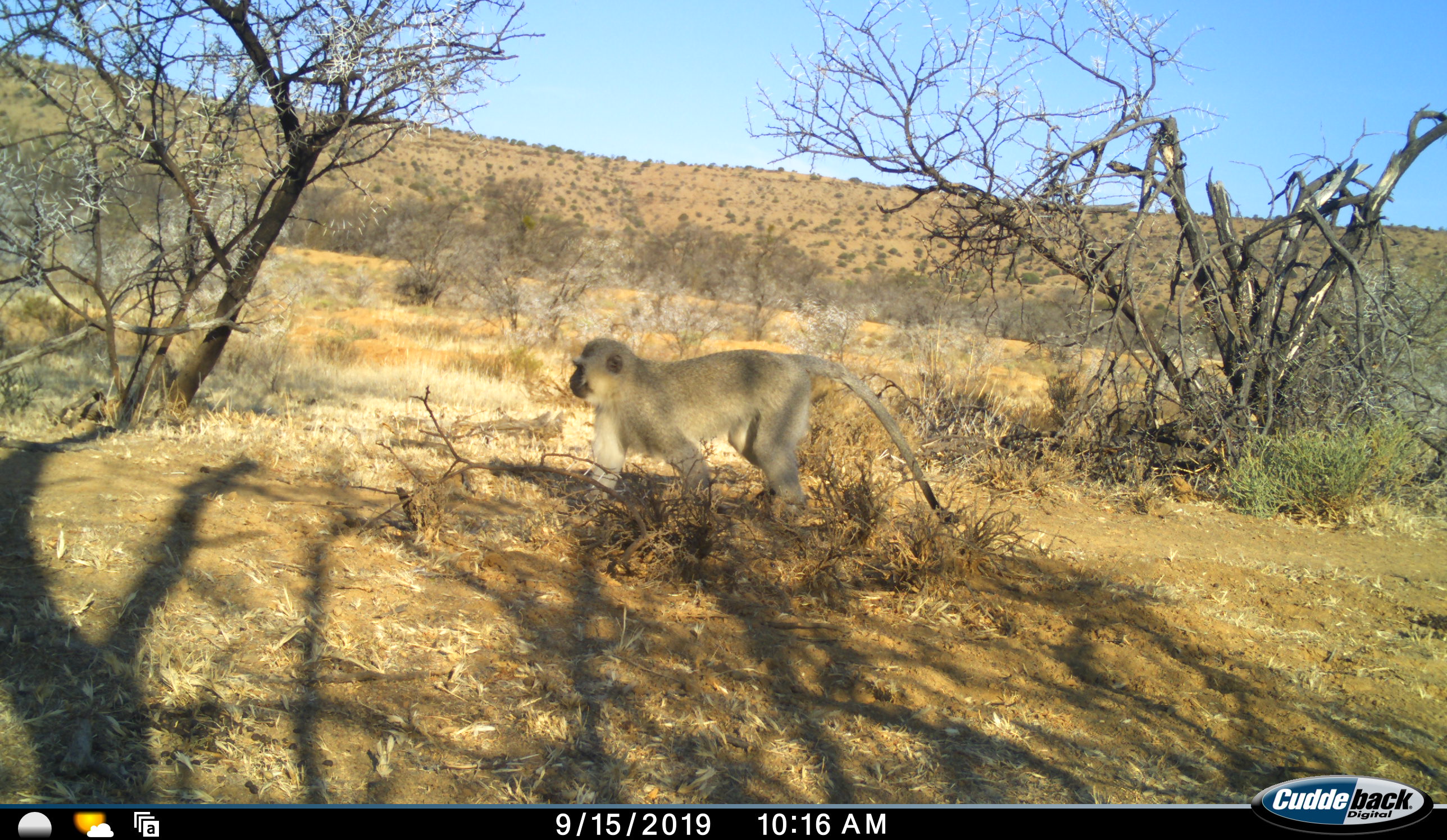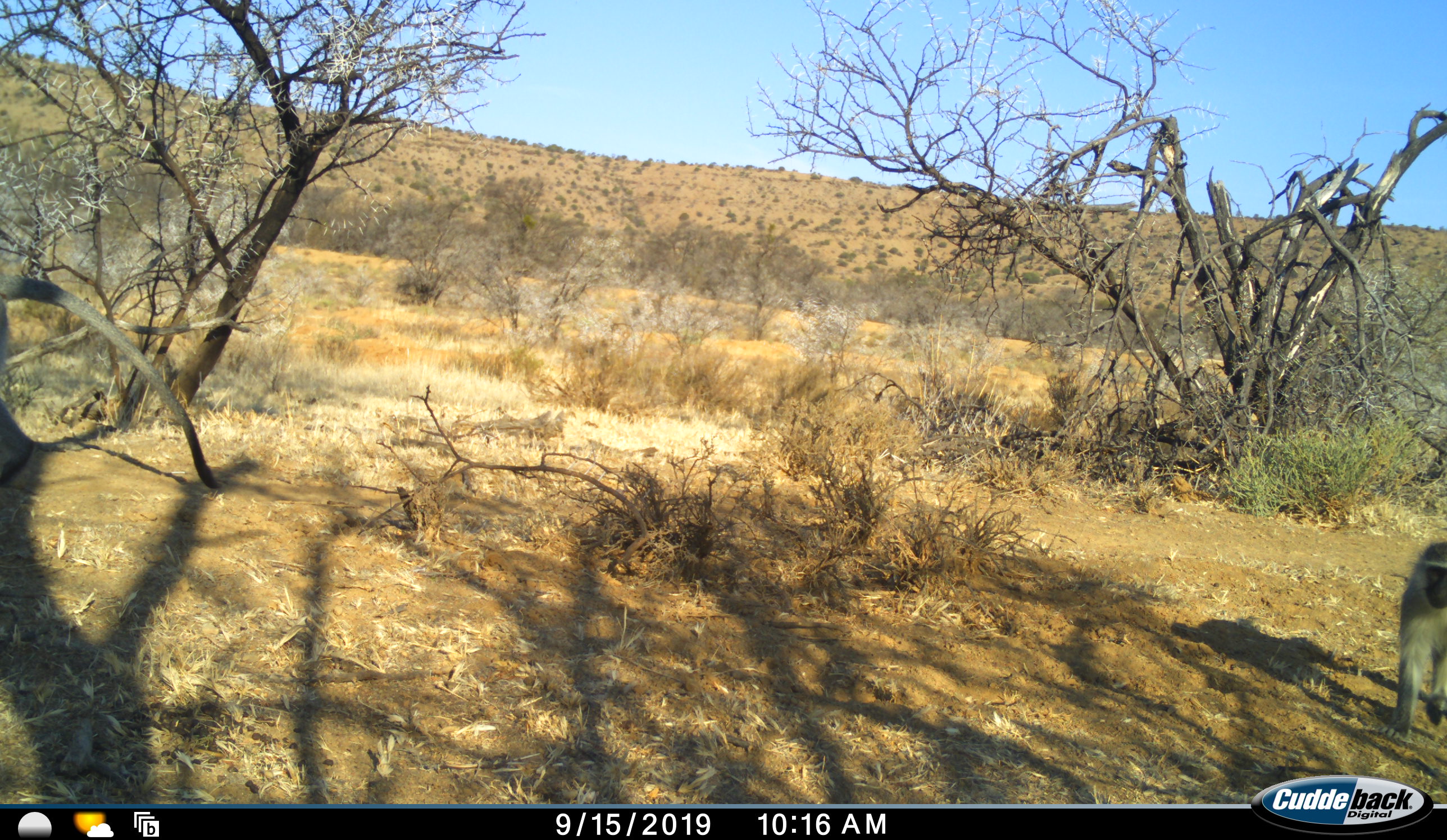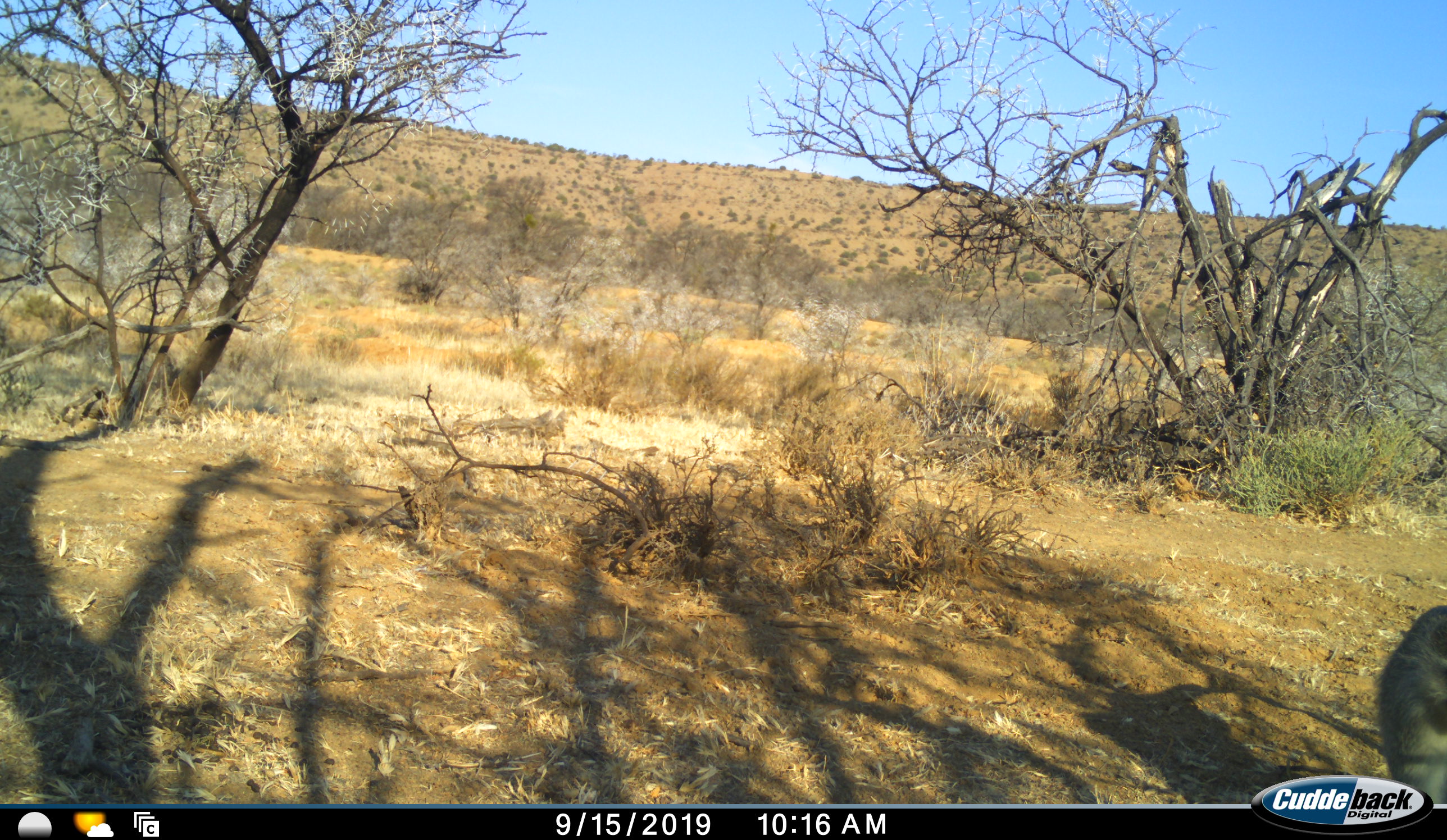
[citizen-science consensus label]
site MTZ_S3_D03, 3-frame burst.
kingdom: Animalia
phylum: Chordata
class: Mammalia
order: Primates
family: Cercopithecidae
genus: Chlorocebus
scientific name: Chlorocebus pygerythrus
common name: vervet monkey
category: monkeyvervet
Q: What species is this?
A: Monkeyvervet (vervet monkey) (Chlorocebus pygerythrus).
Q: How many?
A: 2.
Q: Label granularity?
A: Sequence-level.